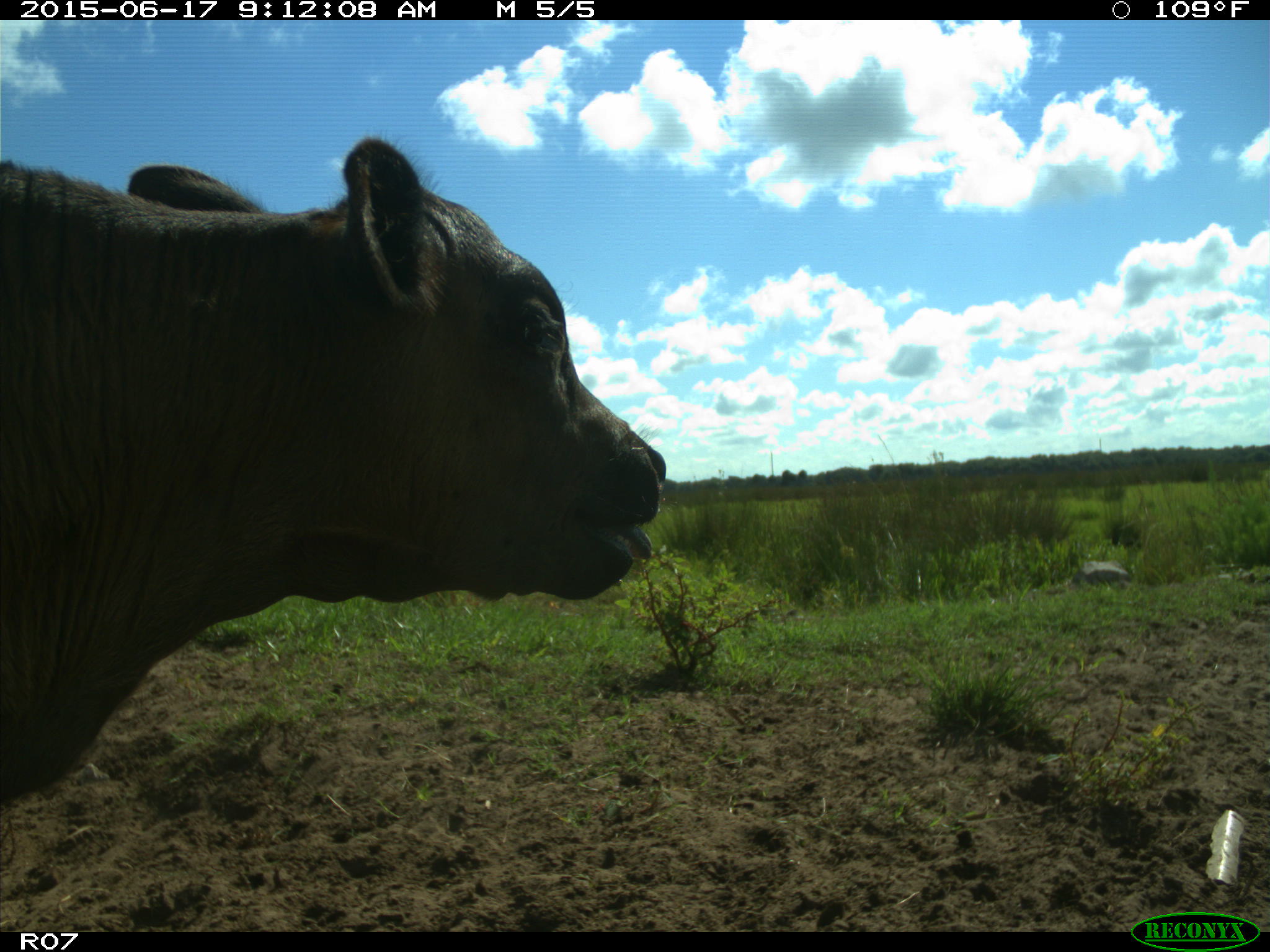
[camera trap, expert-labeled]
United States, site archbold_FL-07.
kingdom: Animalia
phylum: Chordata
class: Mammalia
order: Artiodactyla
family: Bovidae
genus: Bos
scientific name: Bos taurus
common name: domestic cow